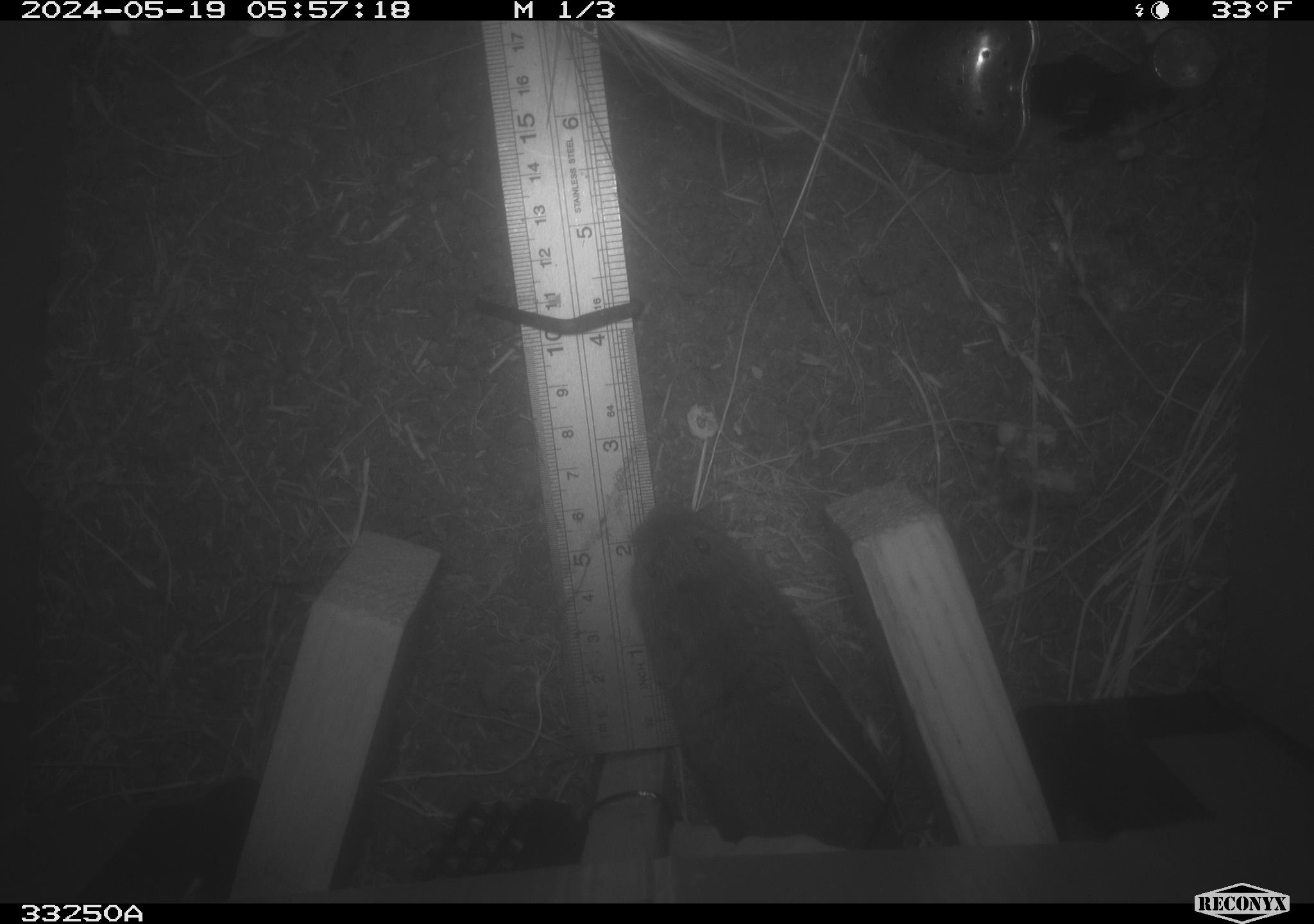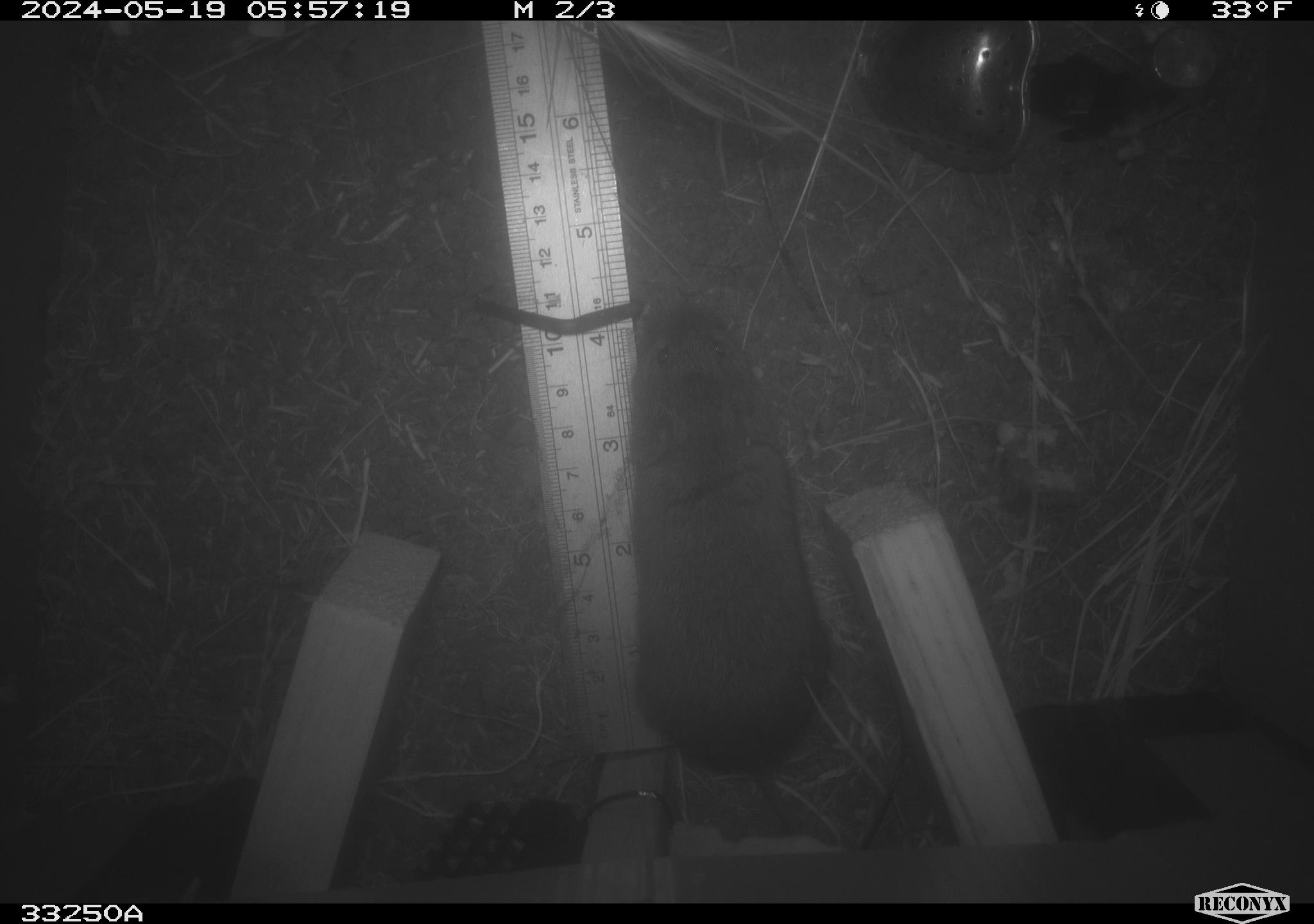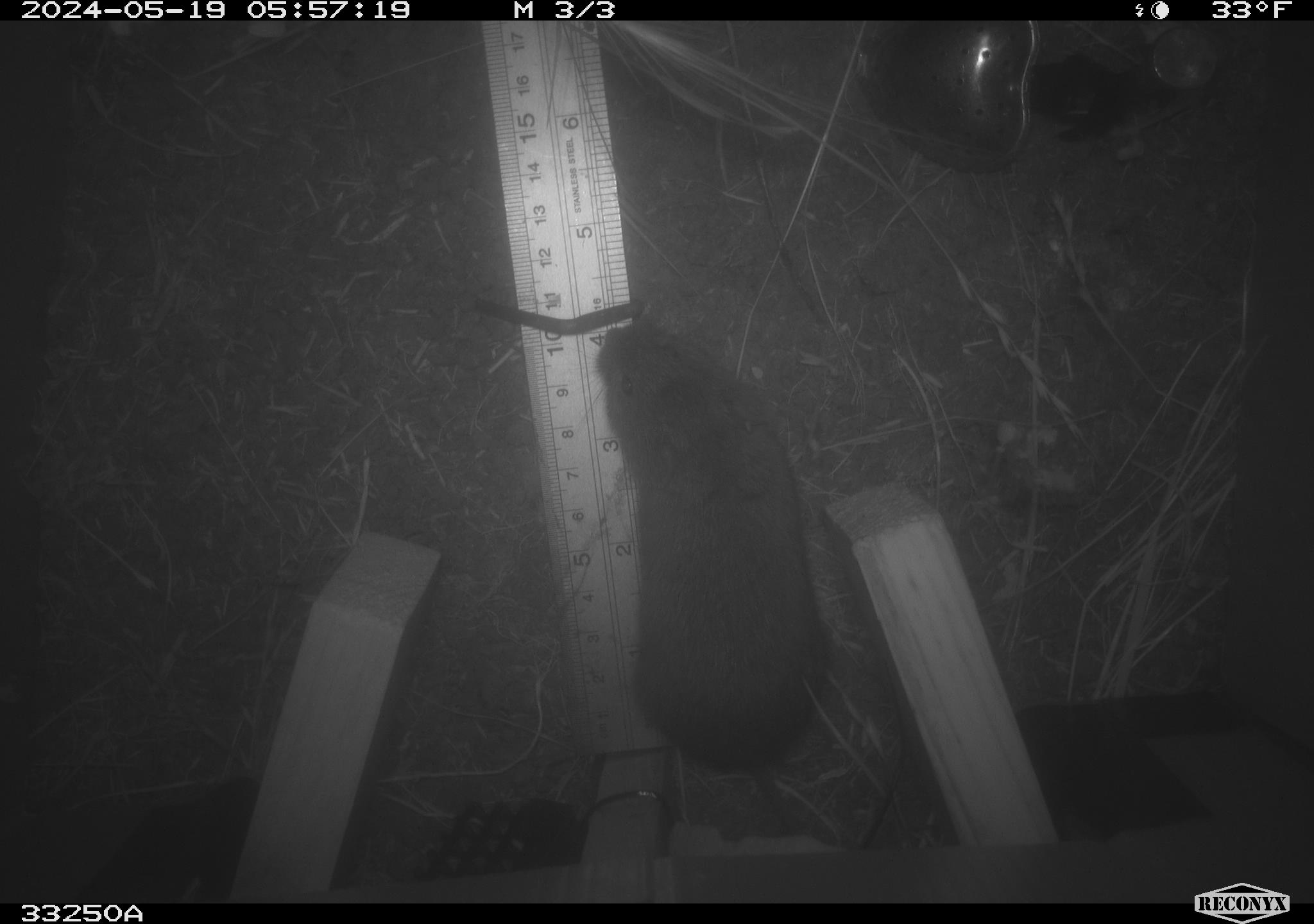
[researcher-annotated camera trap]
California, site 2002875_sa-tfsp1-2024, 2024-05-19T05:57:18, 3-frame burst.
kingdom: Animalia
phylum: Chordata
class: Mammalia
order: Rodentia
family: Cricetidae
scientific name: Arvicolinae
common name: voles, lemmings, and muskrats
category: arvicolinae subfamily